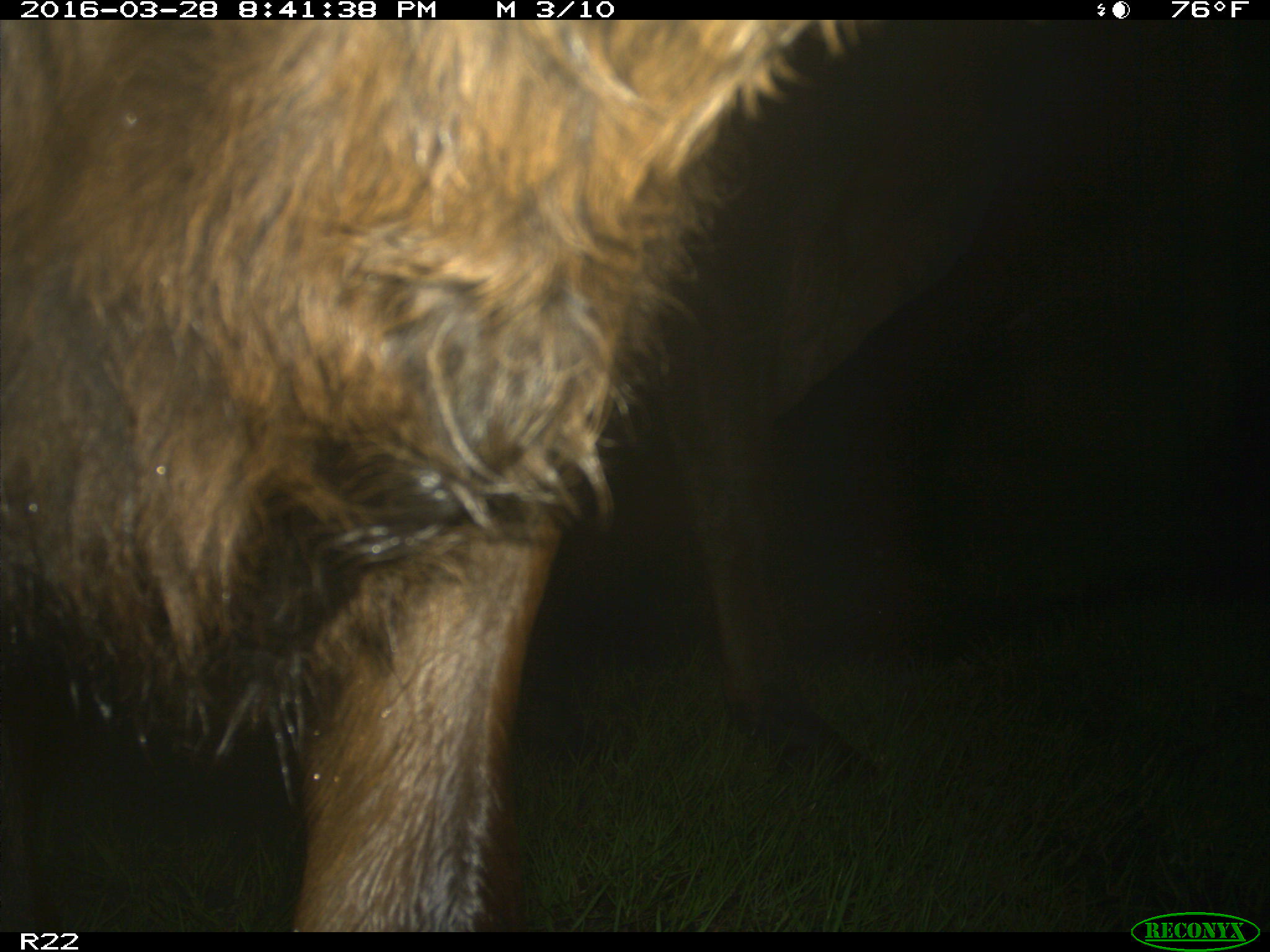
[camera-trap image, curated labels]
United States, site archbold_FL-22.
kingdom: Animalia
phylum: Chordata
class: Mammalia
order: Artiodactyla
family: Bovidae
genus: Bos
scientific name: Bos taurus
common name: domestic cow